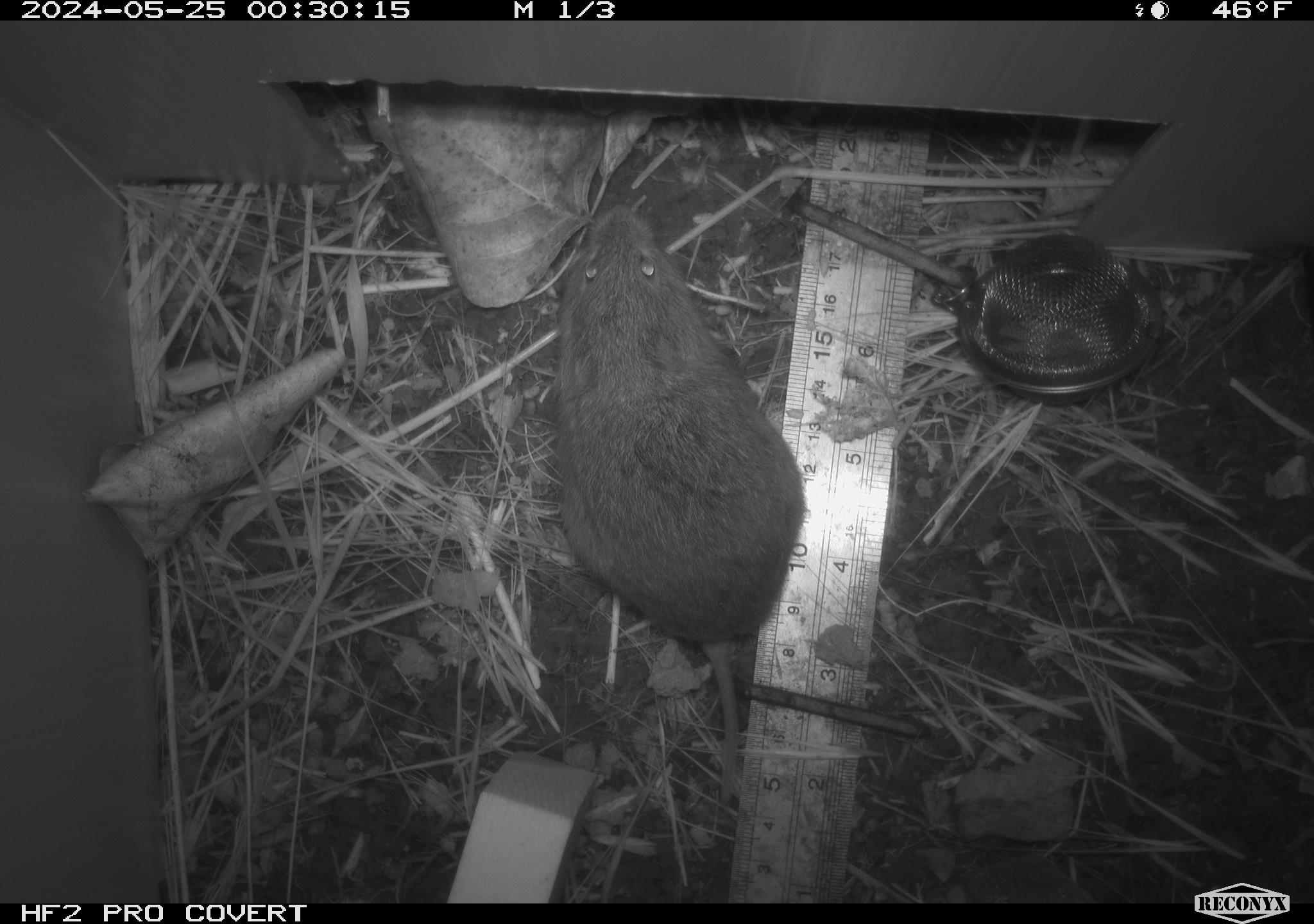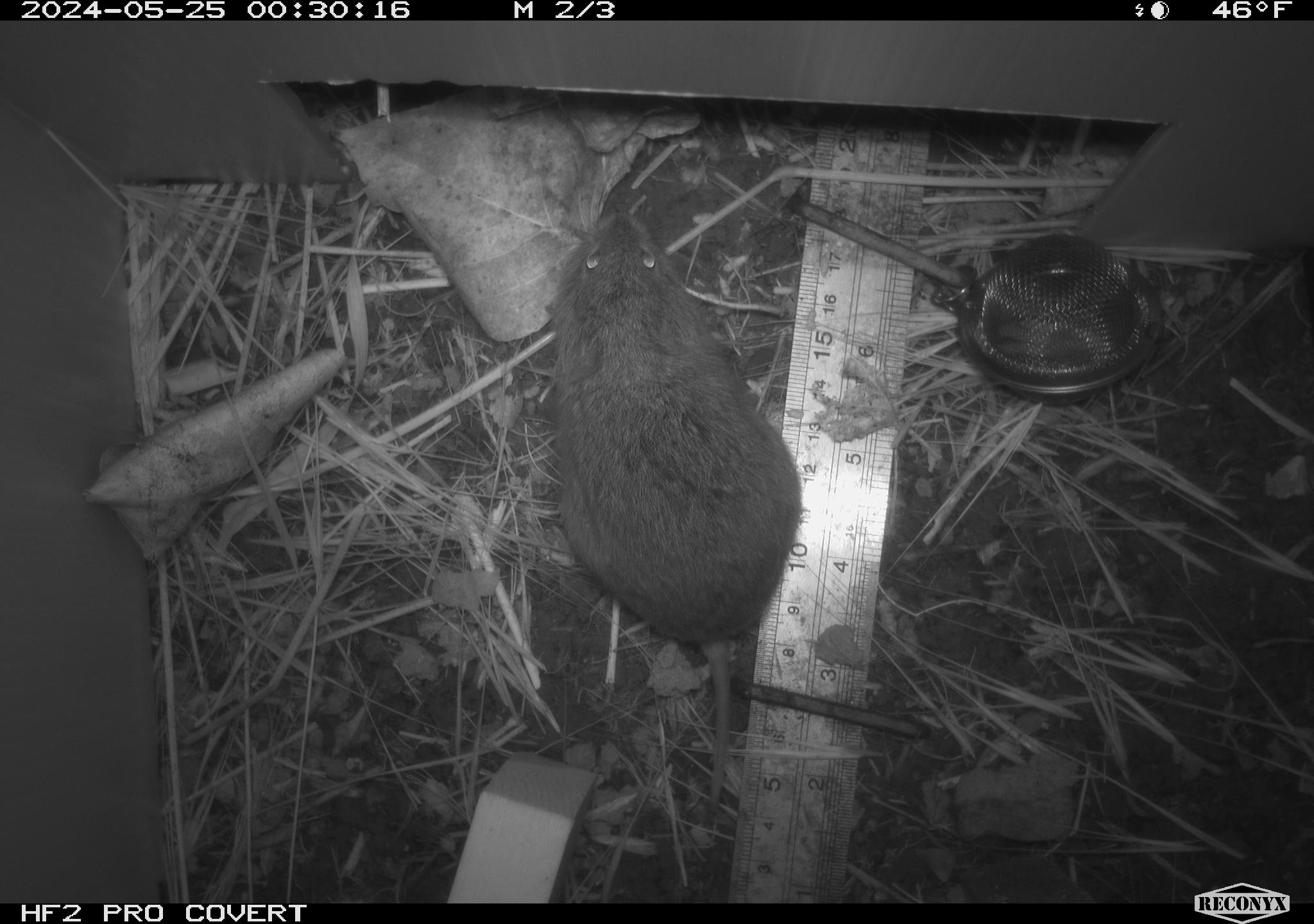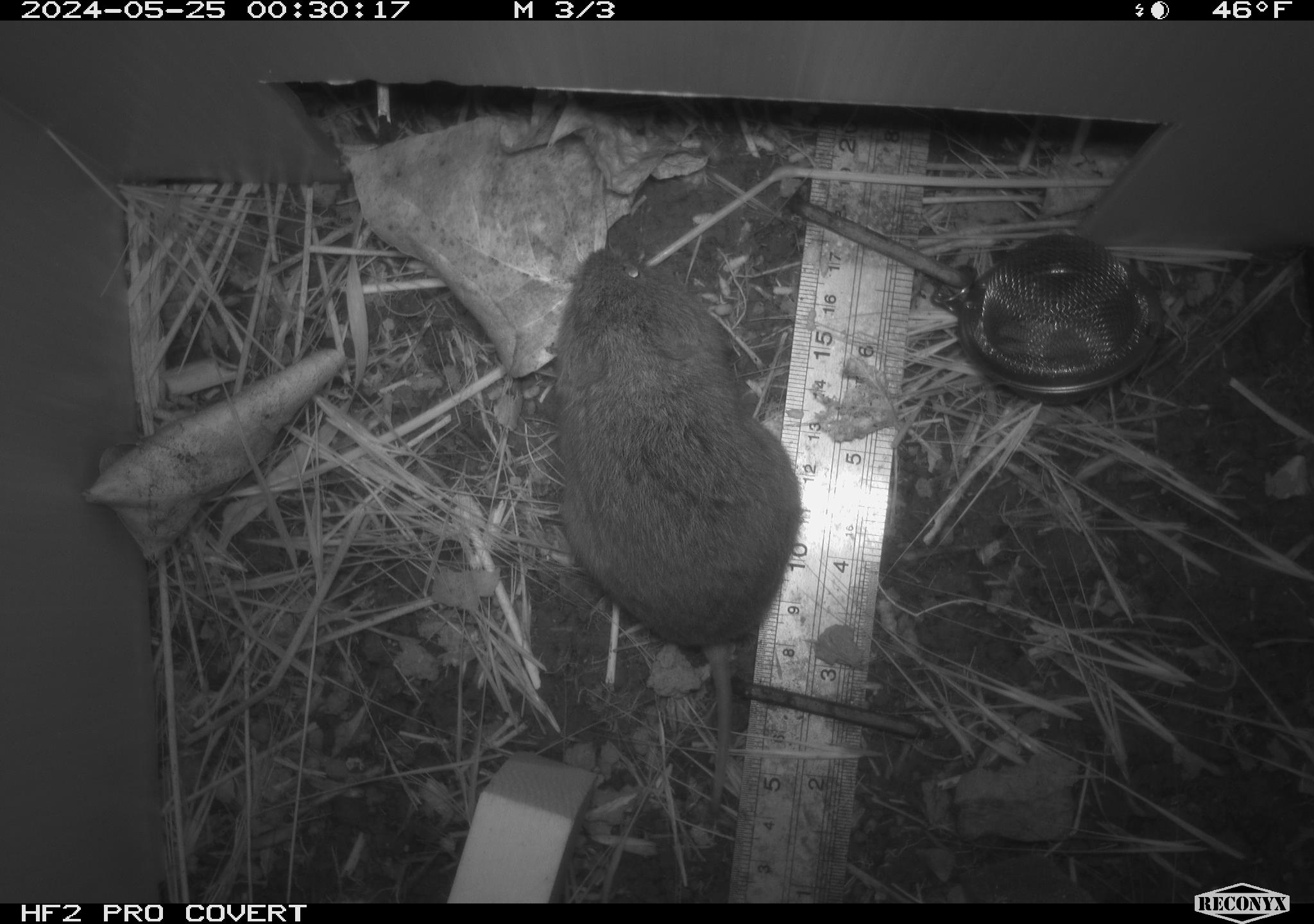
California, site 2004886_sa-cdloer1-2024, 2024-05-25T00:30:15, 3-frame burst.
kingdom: Animalia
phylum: Chordata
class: Mammalia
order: Rodentia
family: Cricetidae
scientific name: Arvicolinae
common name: voles, lemmings, and muskrats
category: arvicolinae subfamily